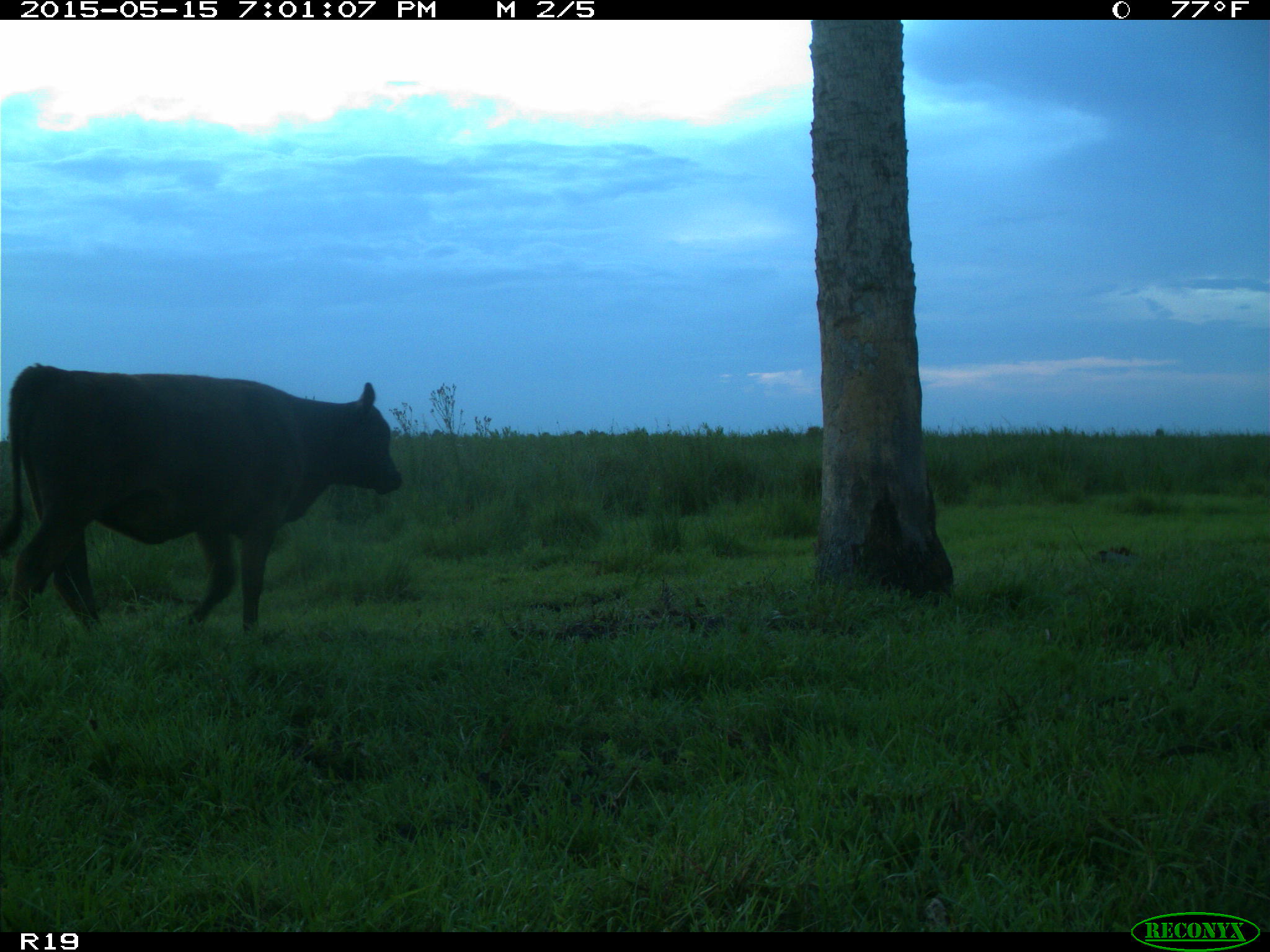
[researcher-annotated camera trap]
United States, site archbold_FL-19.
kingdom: Animalia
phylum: Chordata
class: Mammalia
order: Artiodactyla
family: Bovidae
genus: Bos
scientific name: Bos taurus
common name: domestic cow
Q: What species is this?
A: Bos taurus (domestic cow).